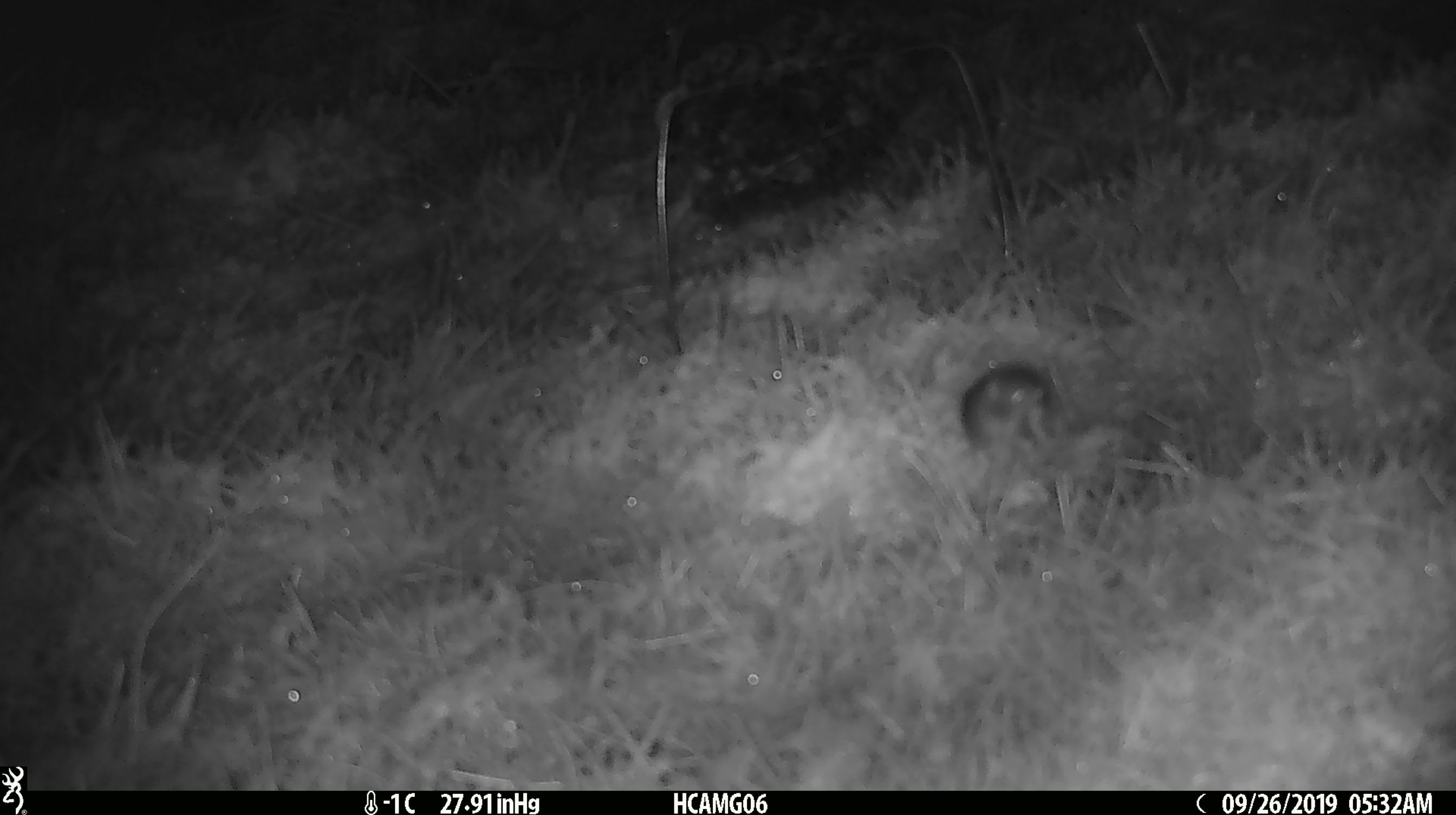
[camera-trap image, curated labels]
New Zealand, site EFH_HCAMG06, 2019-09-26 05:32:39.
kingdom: Animalia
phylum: Chordata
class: Mammalia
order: Rodentia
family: Muridae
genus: Mus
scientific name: Mus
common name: mouse